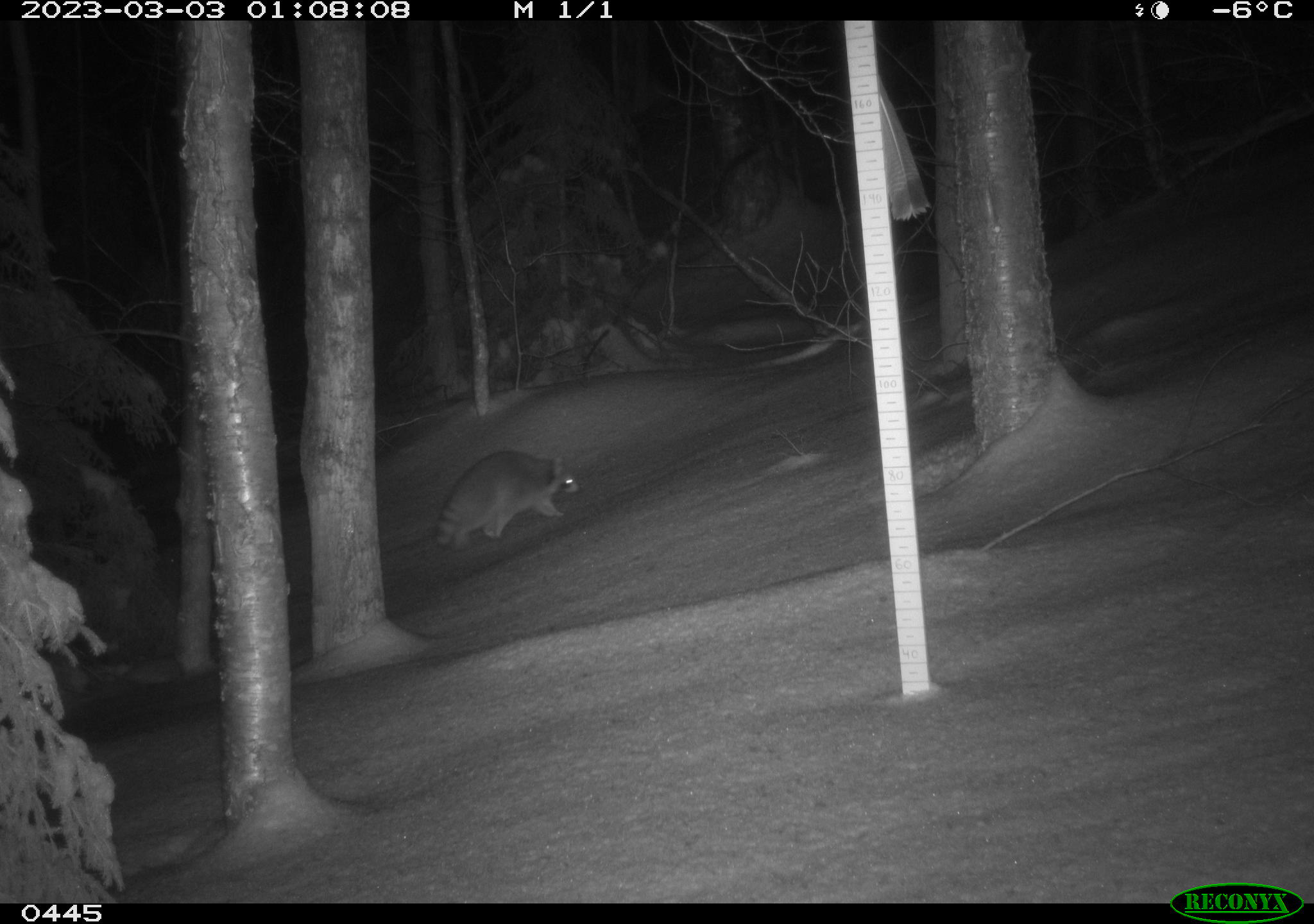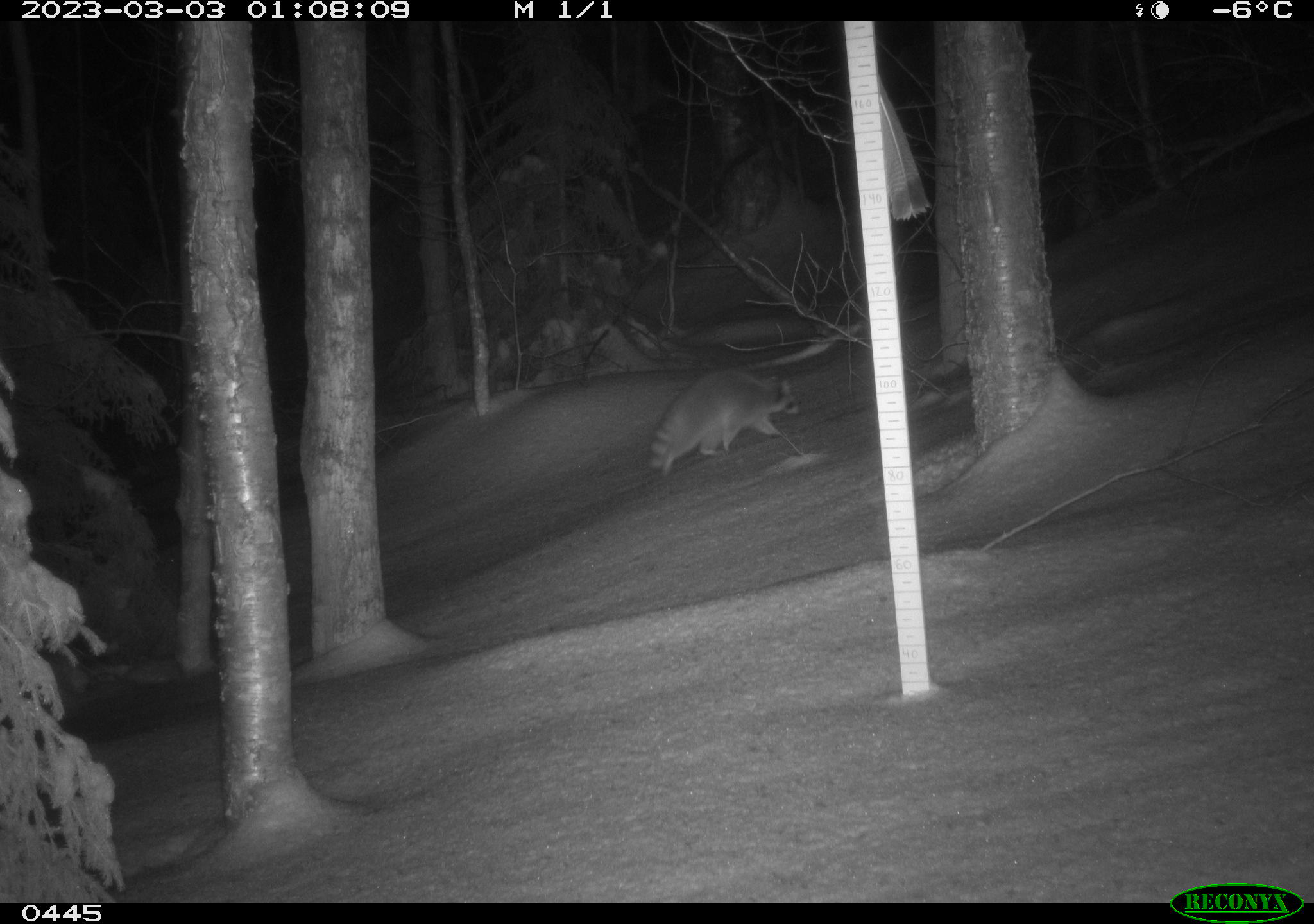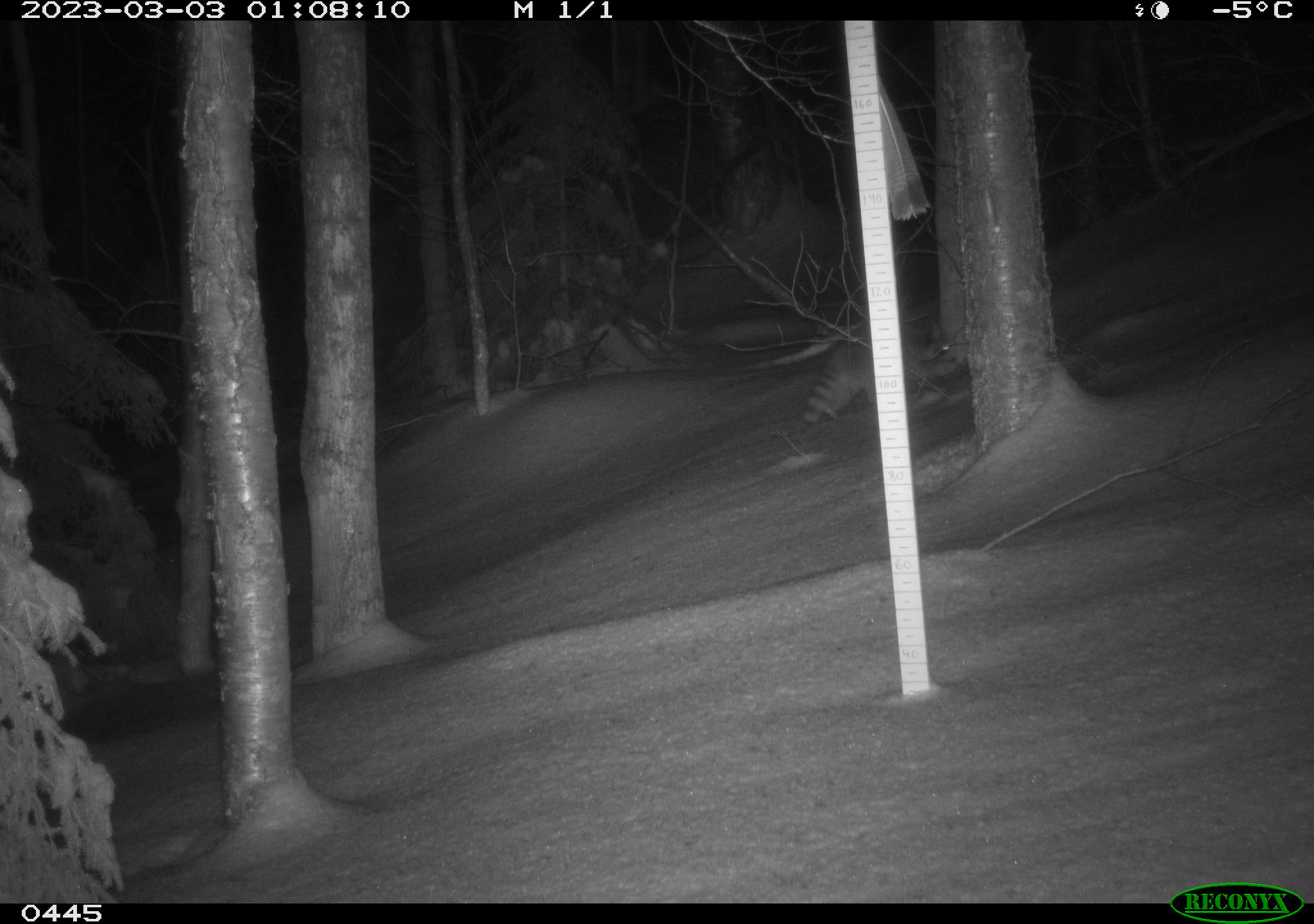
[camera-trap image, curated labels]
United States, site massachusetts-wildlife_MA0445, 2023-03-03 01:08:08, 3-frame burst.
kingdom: Animalia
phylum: Chordata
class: Mammalia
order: Carnivora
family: Procyonidae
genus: Procyon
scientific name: Procyon lotor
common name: raccoon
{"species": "raccoon (Procyon lotor)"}